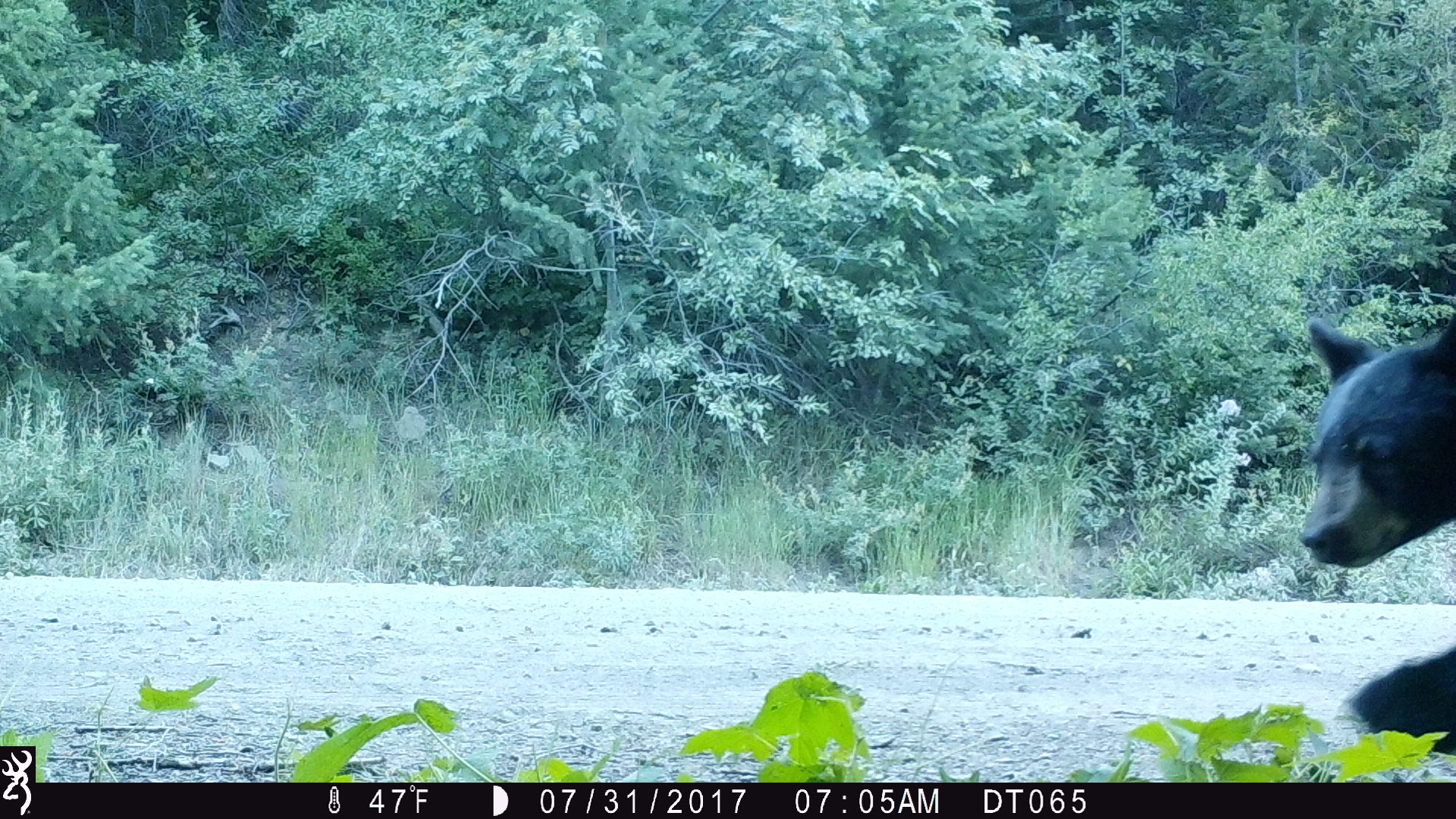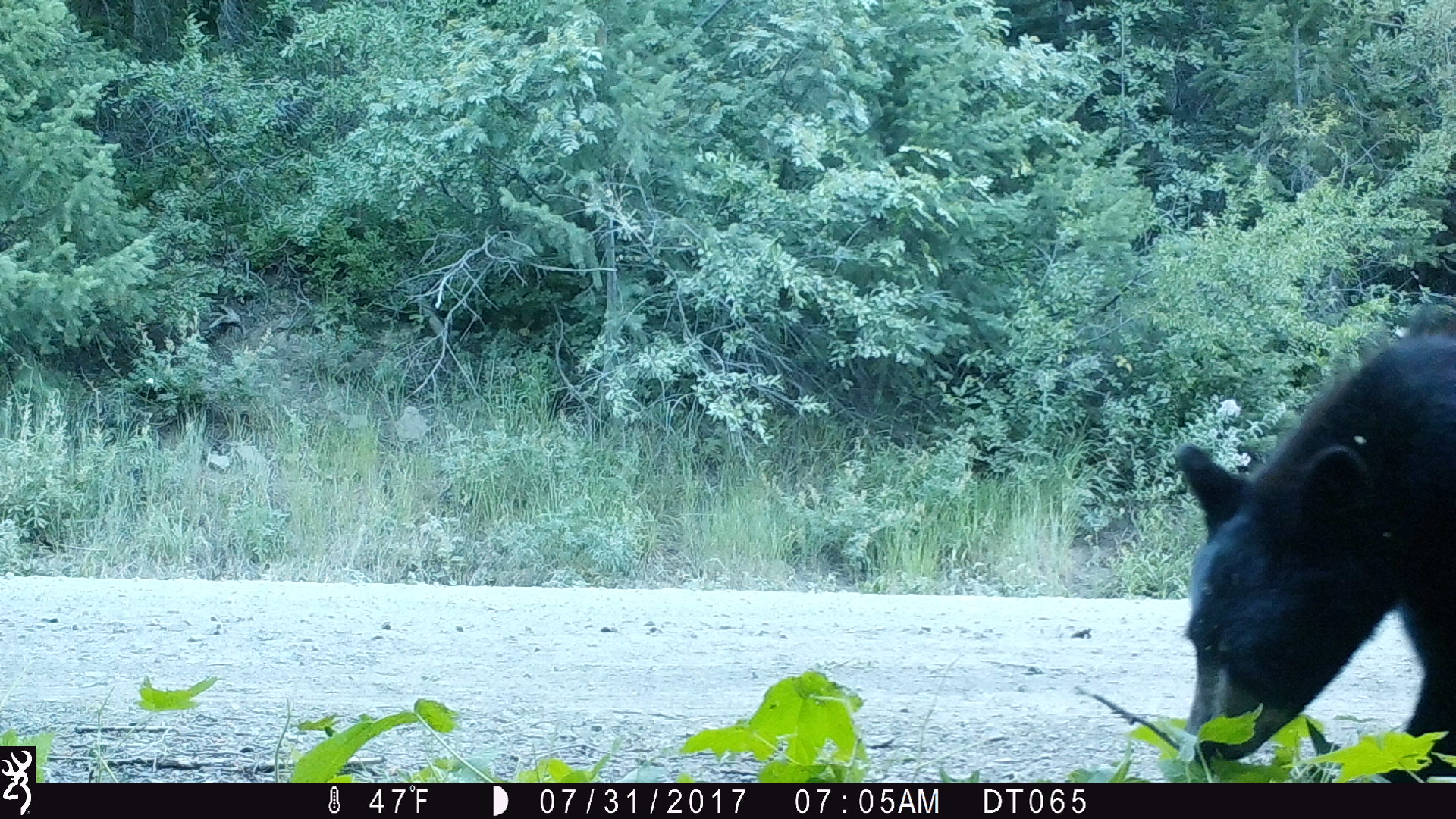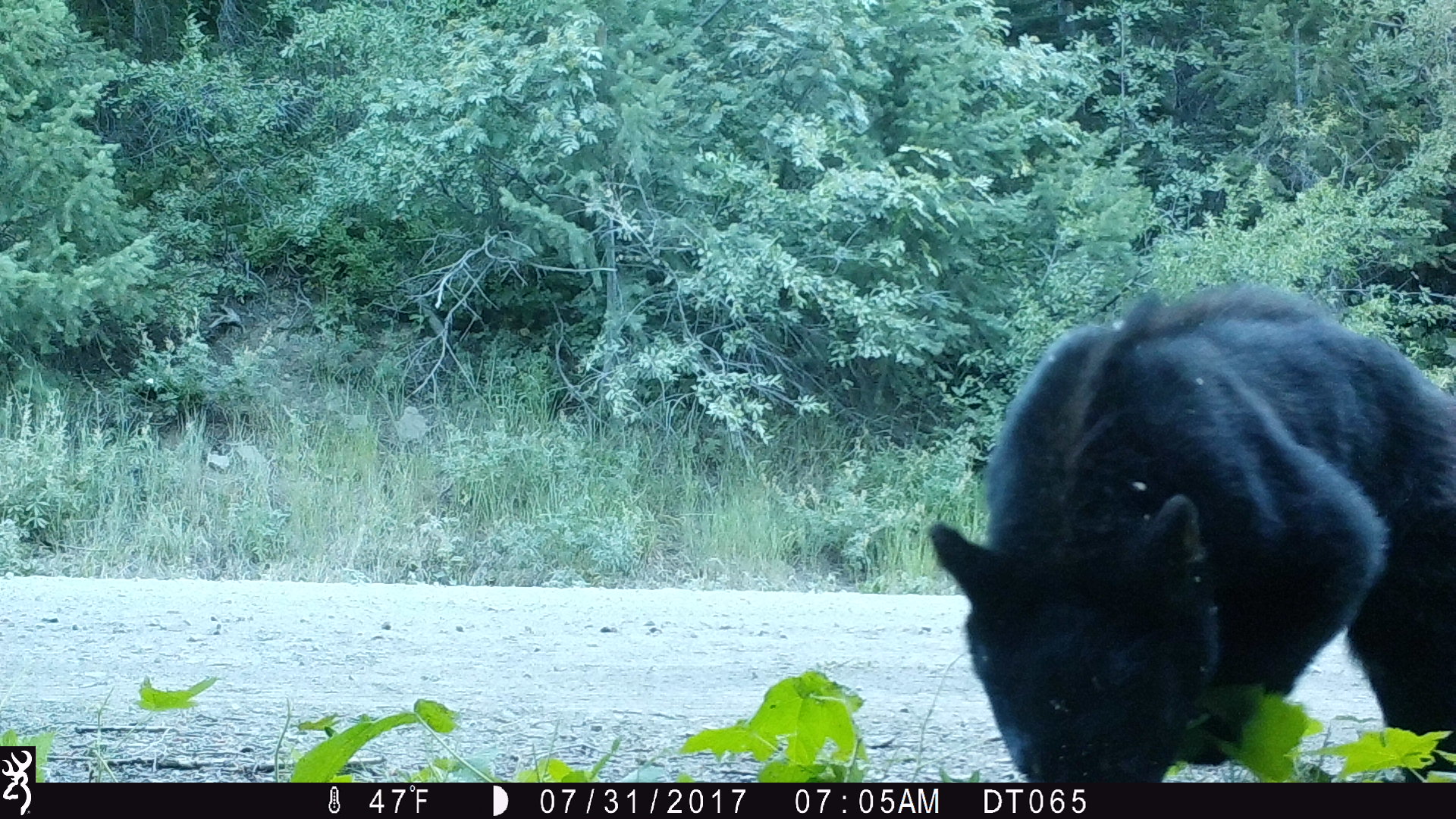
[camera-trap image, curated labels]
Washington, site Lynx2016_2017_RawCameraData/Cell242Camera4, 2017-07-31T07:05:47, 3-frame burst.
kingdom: Animalia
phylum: Chordata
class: Mammalia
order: Carnivora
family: Ursidae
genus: Ursus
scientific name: Ursus americanus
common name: american black bear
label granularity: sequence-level